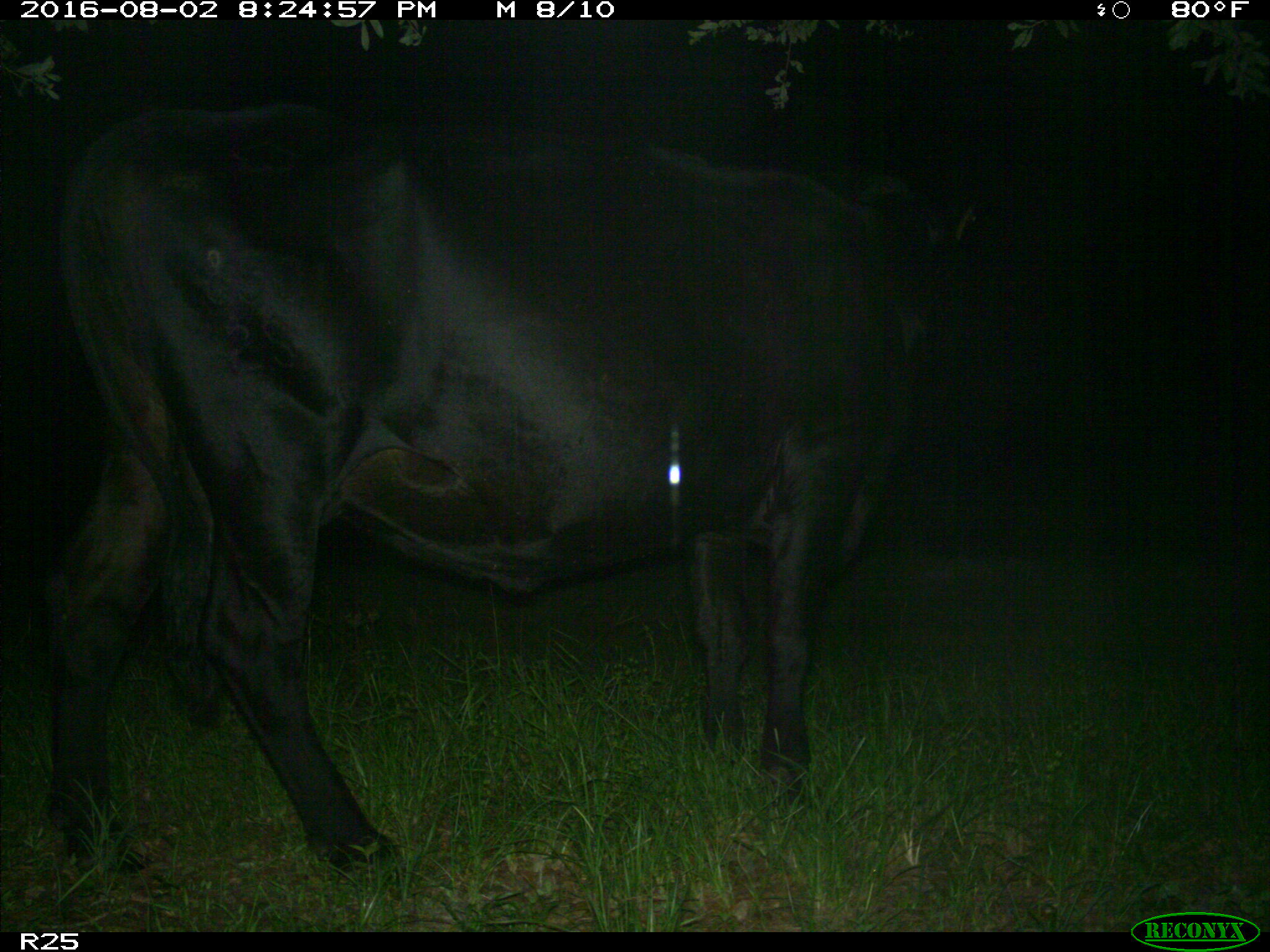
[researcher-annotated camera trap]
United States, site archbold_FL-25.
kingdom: Animalia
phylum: Chordata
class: Mammalia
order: Artiodactyla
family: Bovidae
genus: Bos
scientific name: Bos taurus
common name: domestic cow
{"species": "Bos taurus (domestic cow)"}